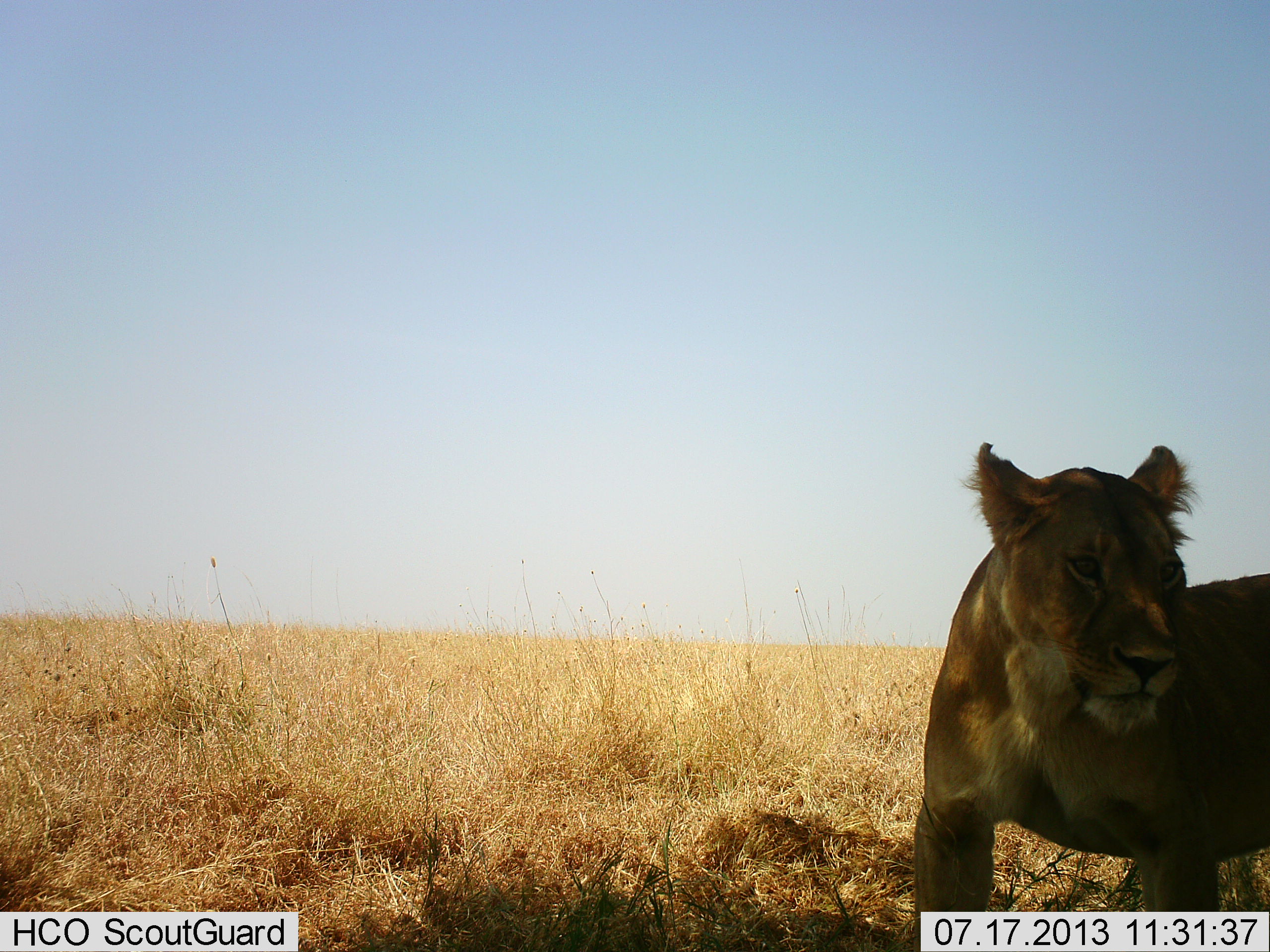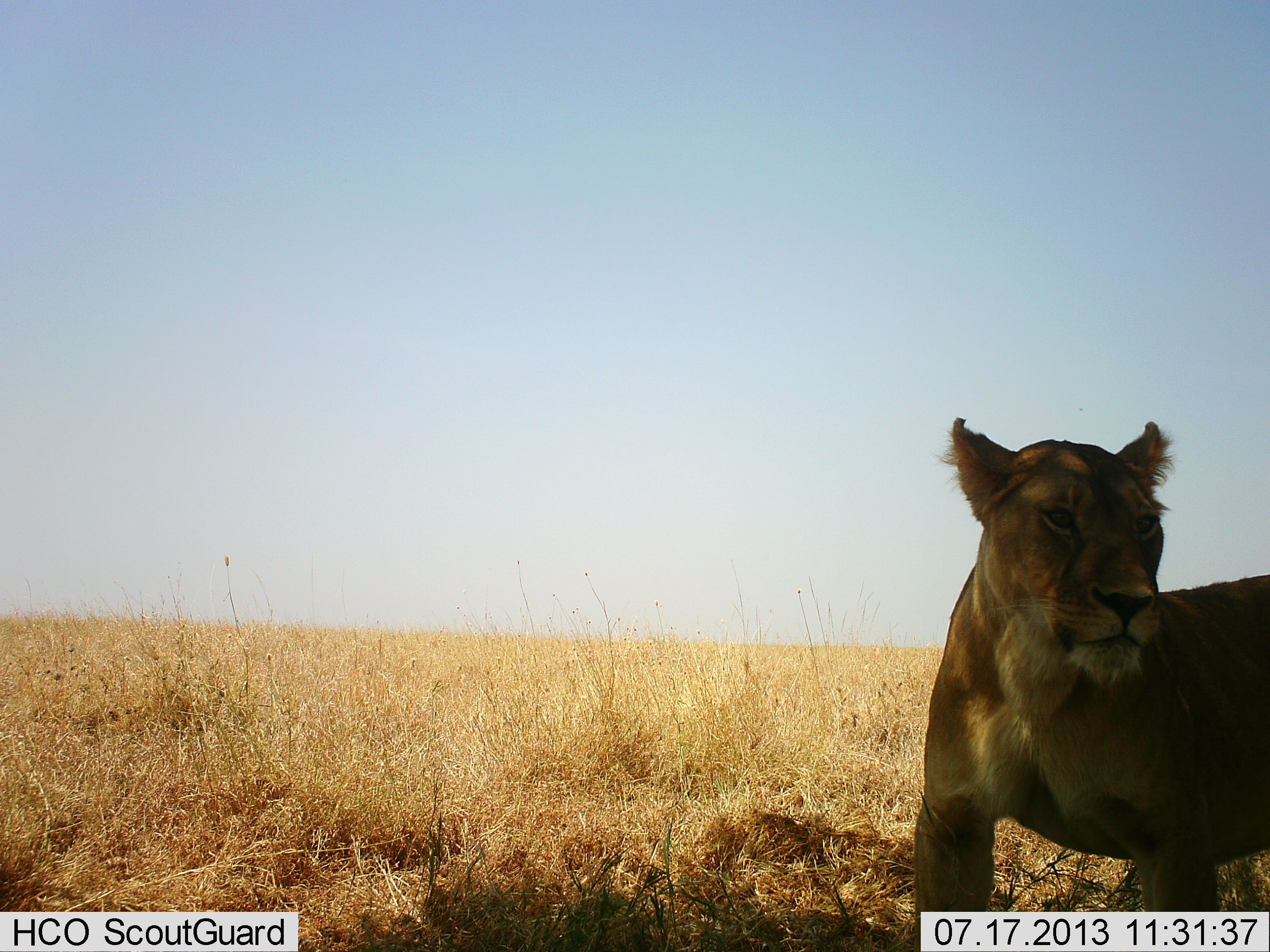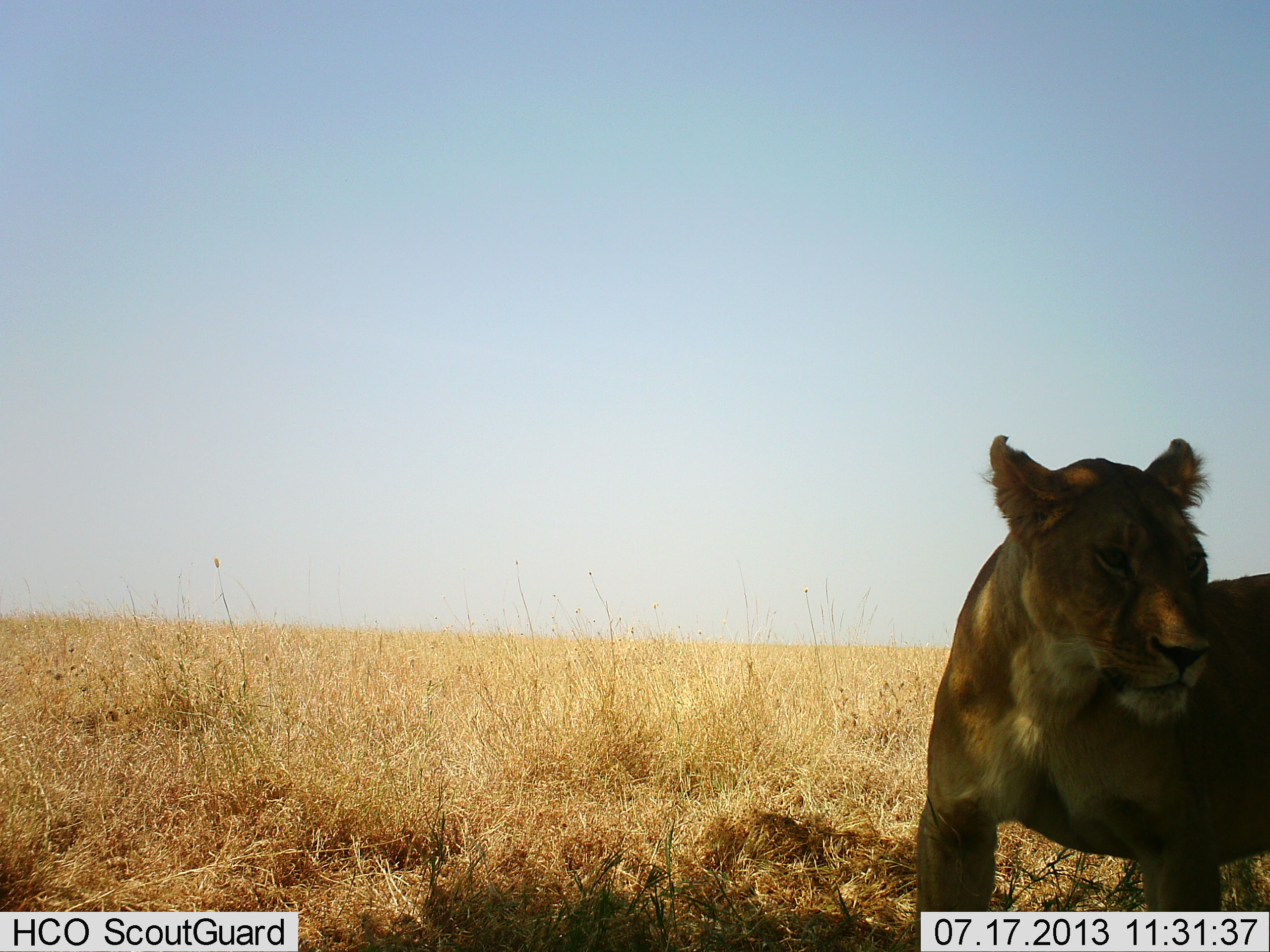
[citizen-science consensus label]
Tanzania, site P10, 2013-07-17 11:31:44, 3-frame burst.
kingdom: Animalia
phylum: Chordata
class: Mammalia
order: Carnivora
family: Felidae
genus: Panthera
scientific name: Panthera leo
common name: lion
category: lionfemale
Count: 1.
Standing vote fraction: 93%.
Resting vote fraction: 0%.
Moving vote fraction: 7%.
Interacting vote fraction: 7%.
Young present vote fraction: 0%.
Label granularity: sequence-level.